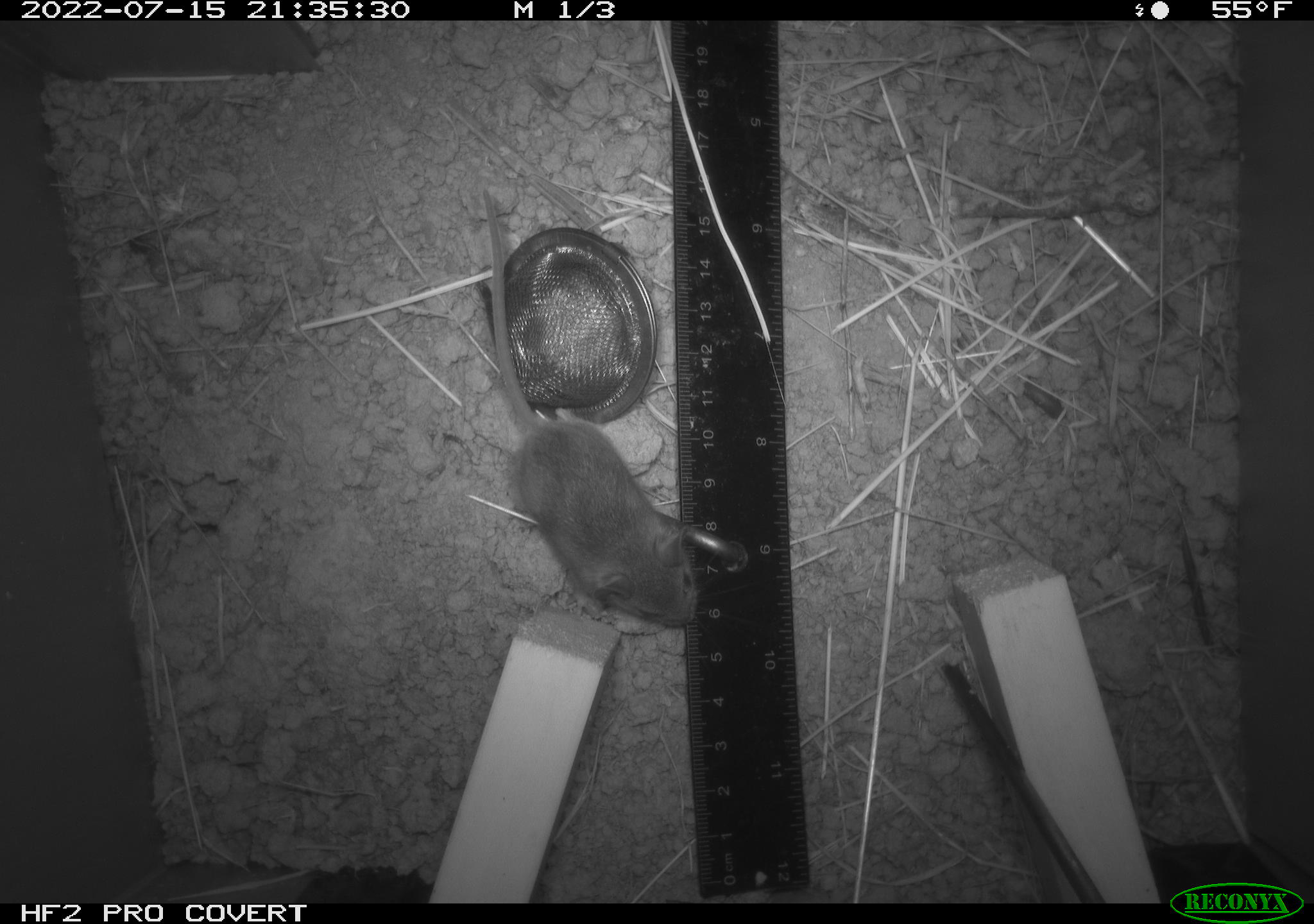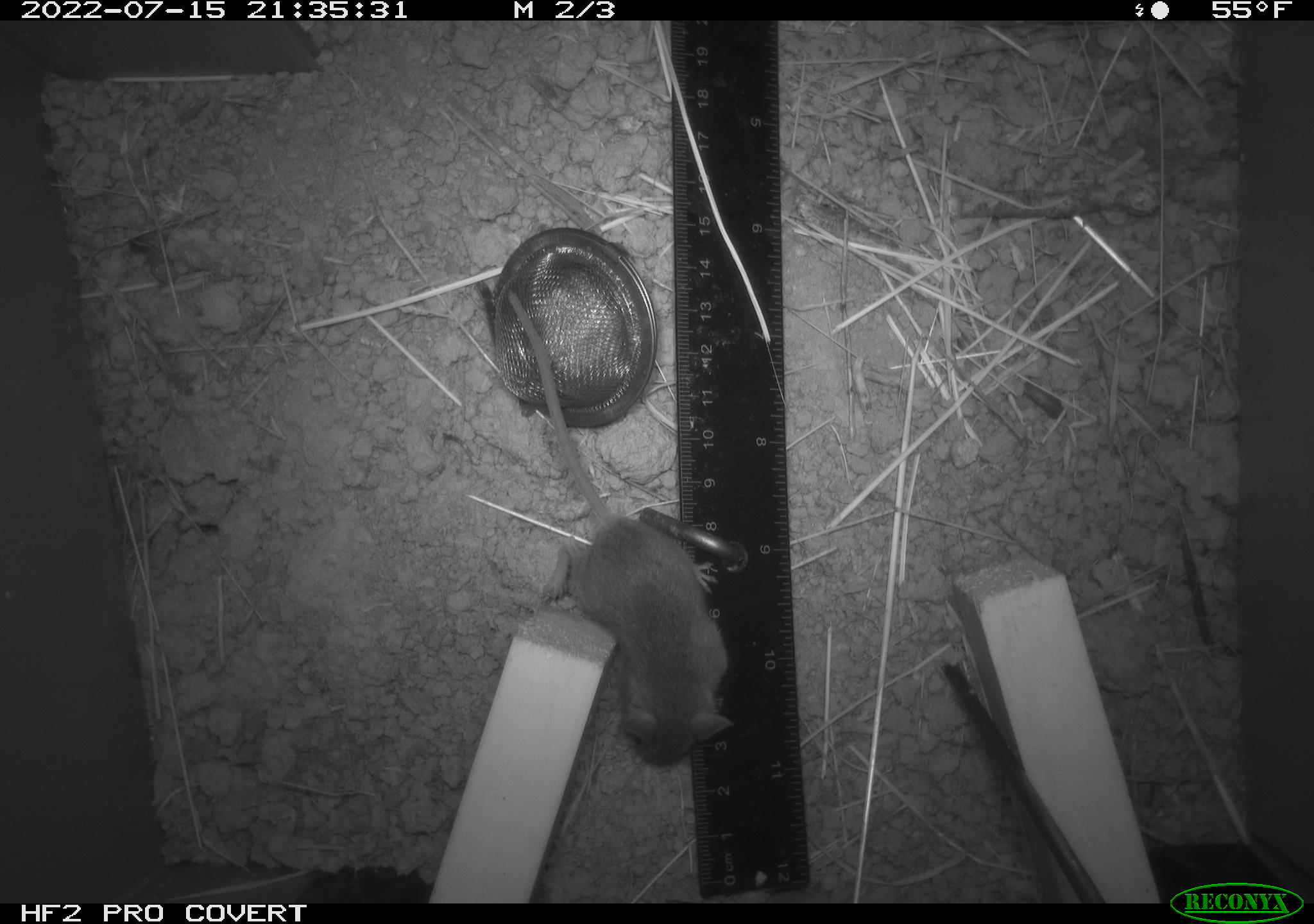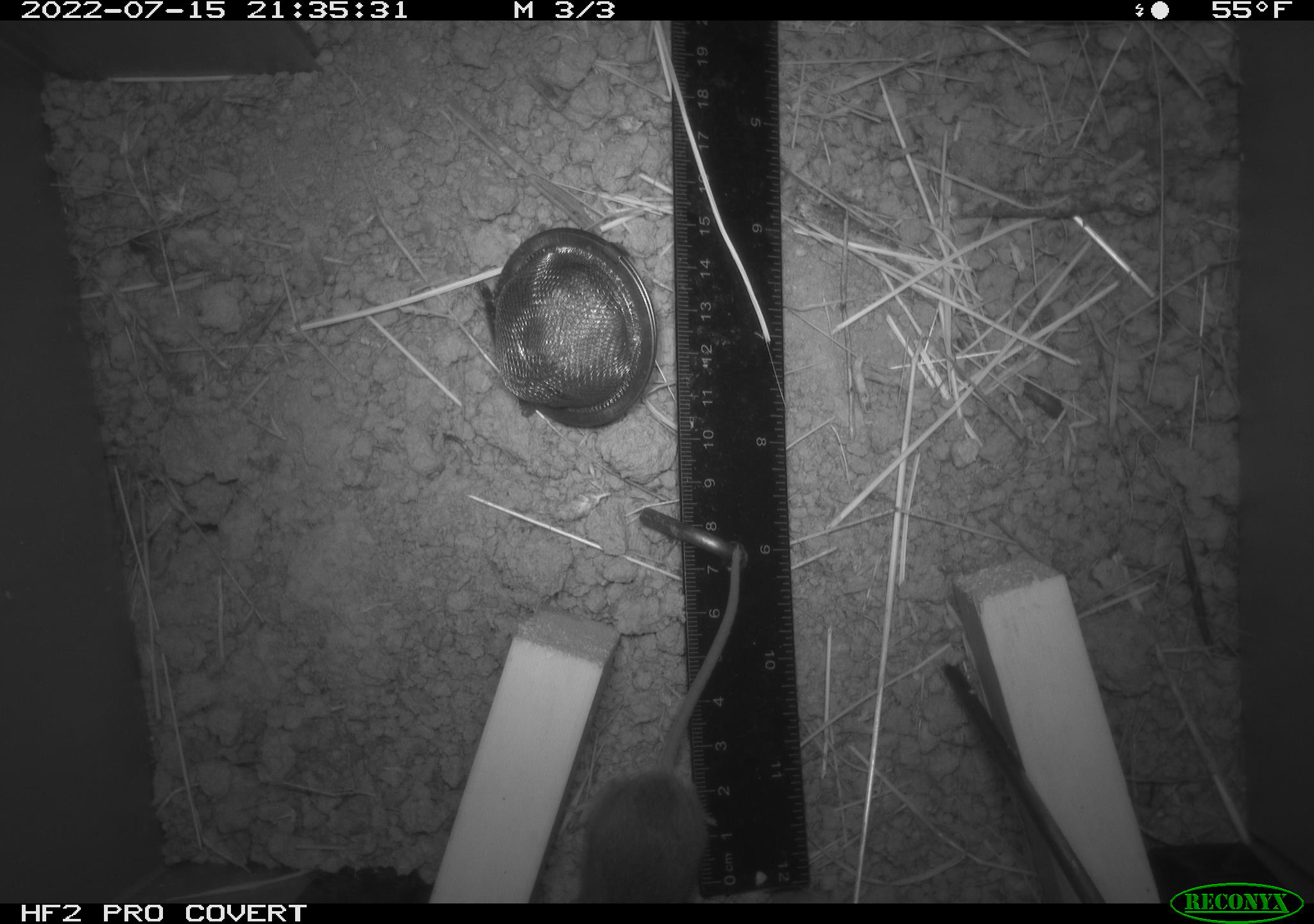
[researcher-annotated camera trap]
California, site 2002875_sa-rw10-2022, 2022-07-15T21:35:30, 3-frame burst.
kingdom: Animalia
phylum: Chordata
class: Mammalia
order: Rodentia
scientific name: Rodentia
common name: mouse species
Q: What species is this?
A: Mouse species (Rodentia).